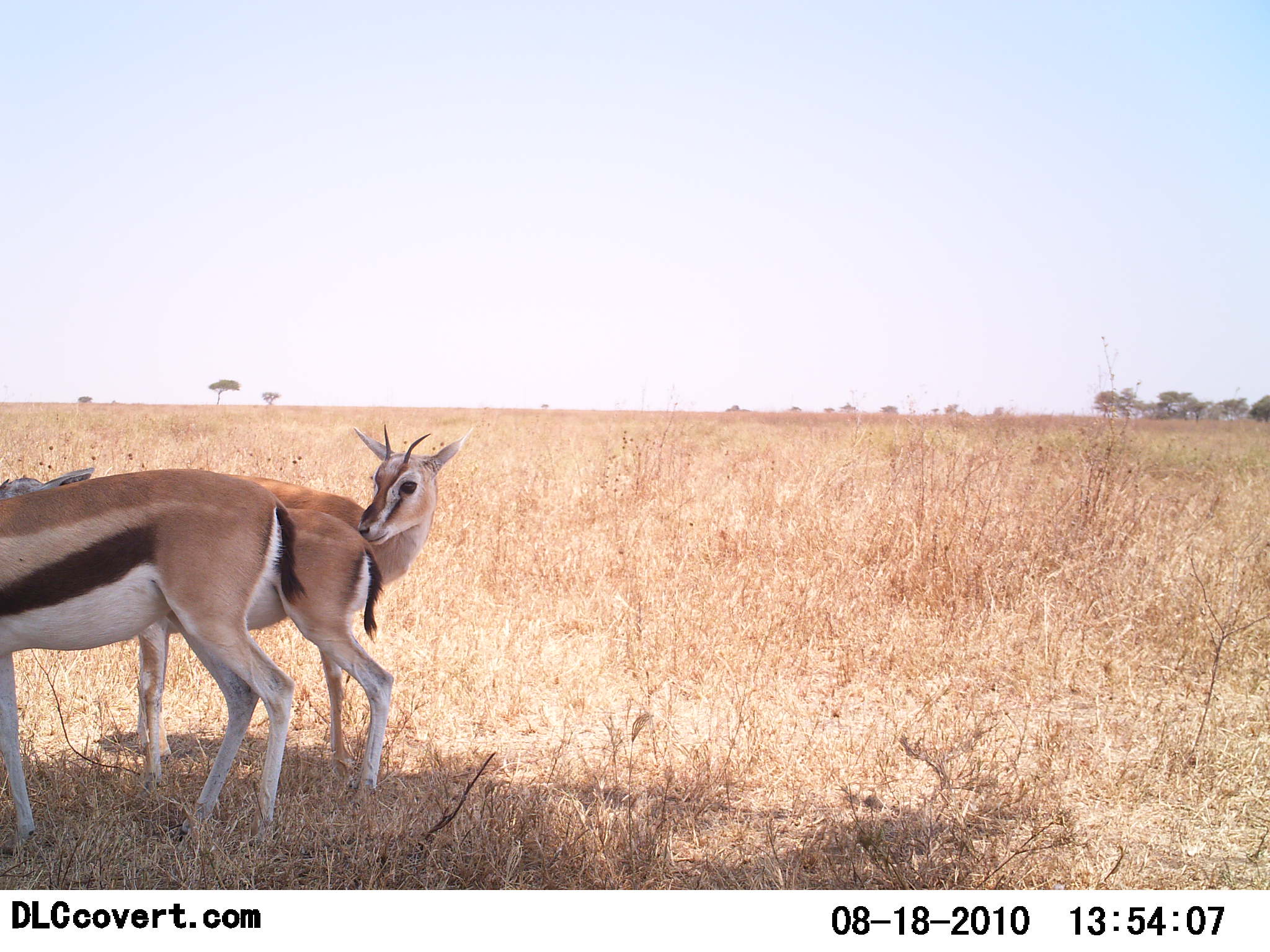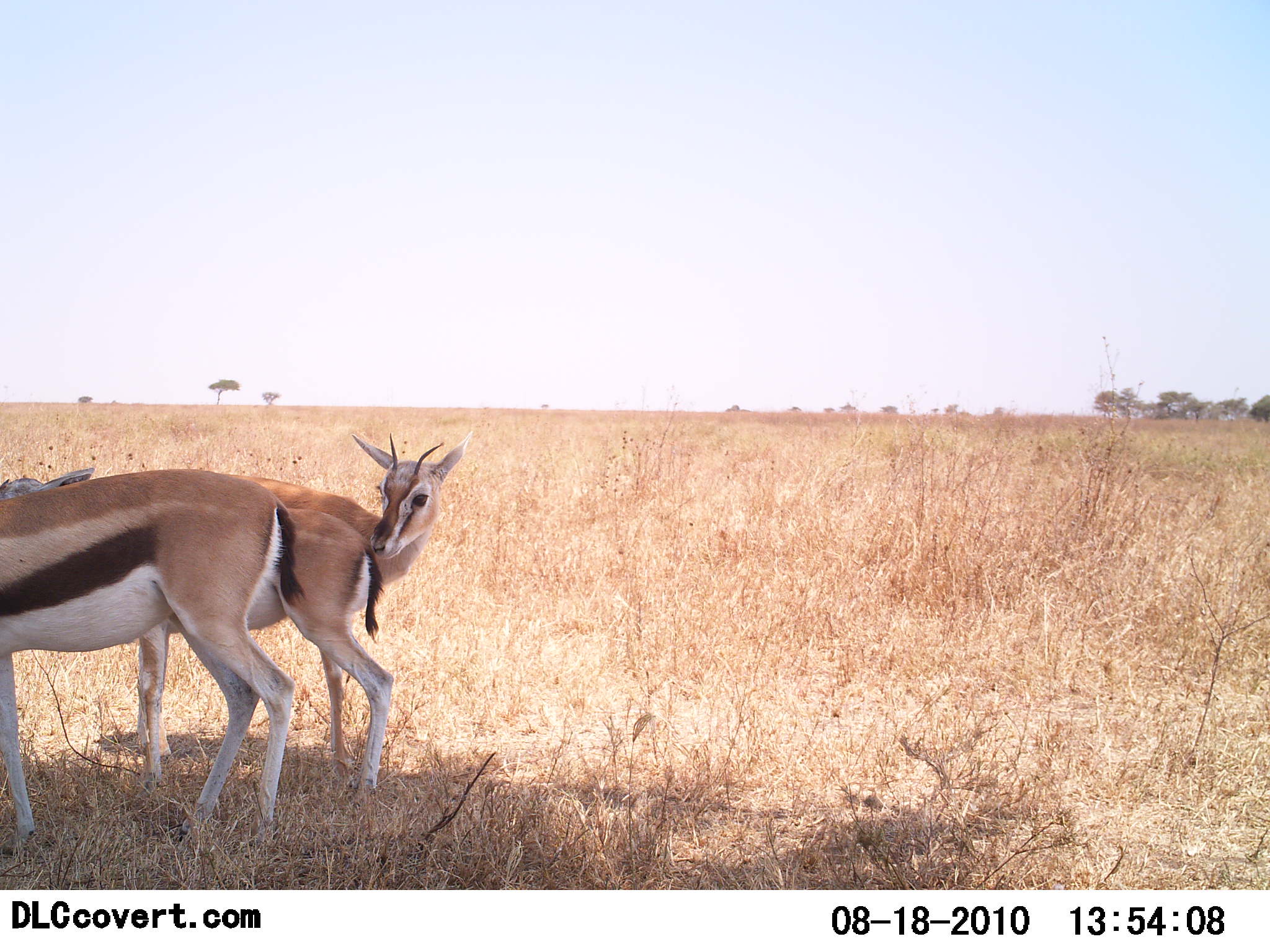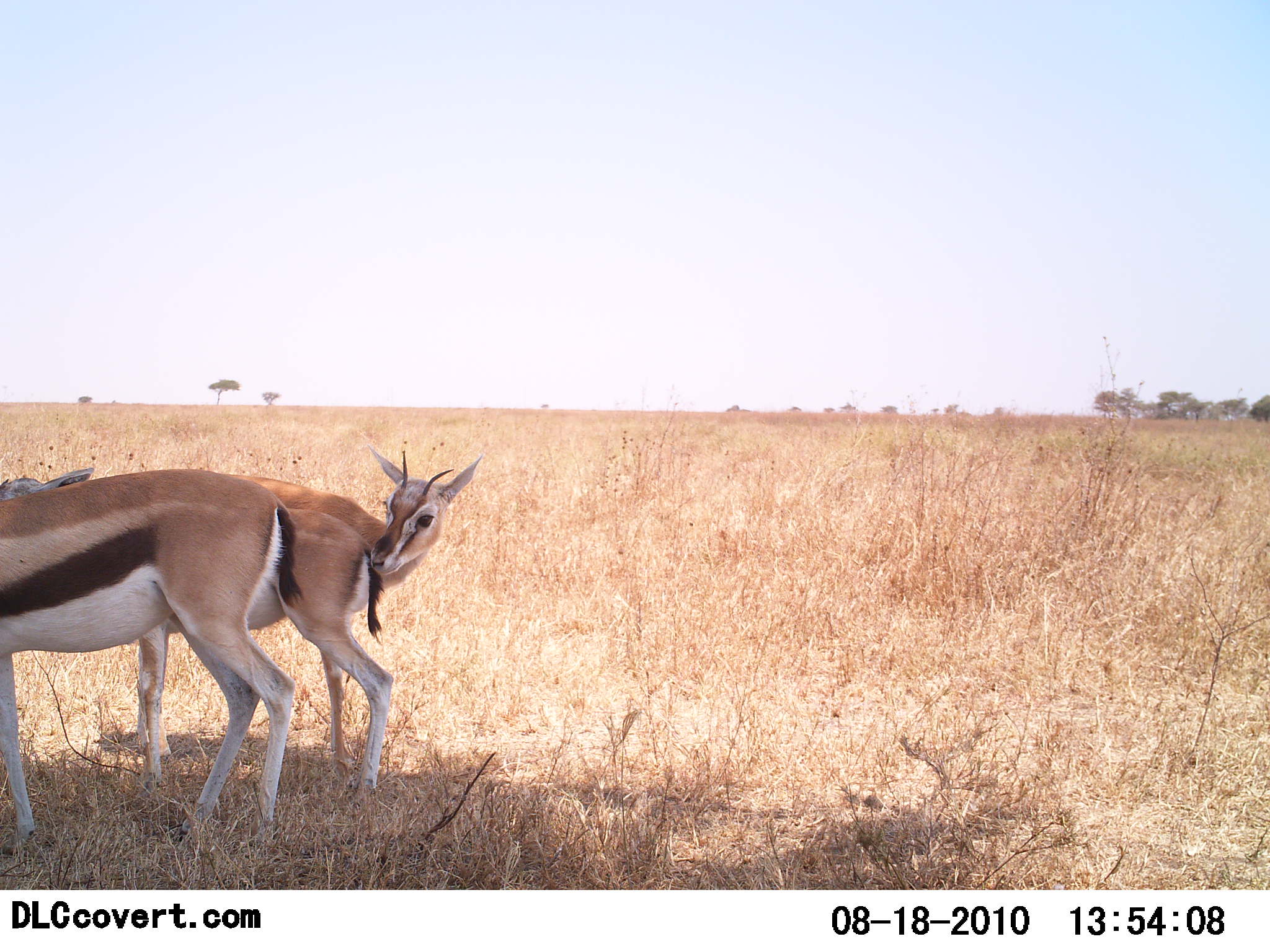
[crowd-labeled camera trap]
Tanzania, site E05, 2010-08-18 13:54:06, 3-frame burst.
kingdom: Animalia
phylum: Chordata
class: Mammalia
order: Artiodactyla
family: Bovidae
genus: Eudorcas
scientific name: Eudorcas thomsonii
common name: thomson's gazelle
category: gazellethomsons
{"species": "gazellethomsons (thomson's gazelle) (Eudorcas thomsonii)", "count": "3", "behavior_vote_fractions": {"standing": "94%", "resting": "6%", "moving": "0%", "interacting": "53%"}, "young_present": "6%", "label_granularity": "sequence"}